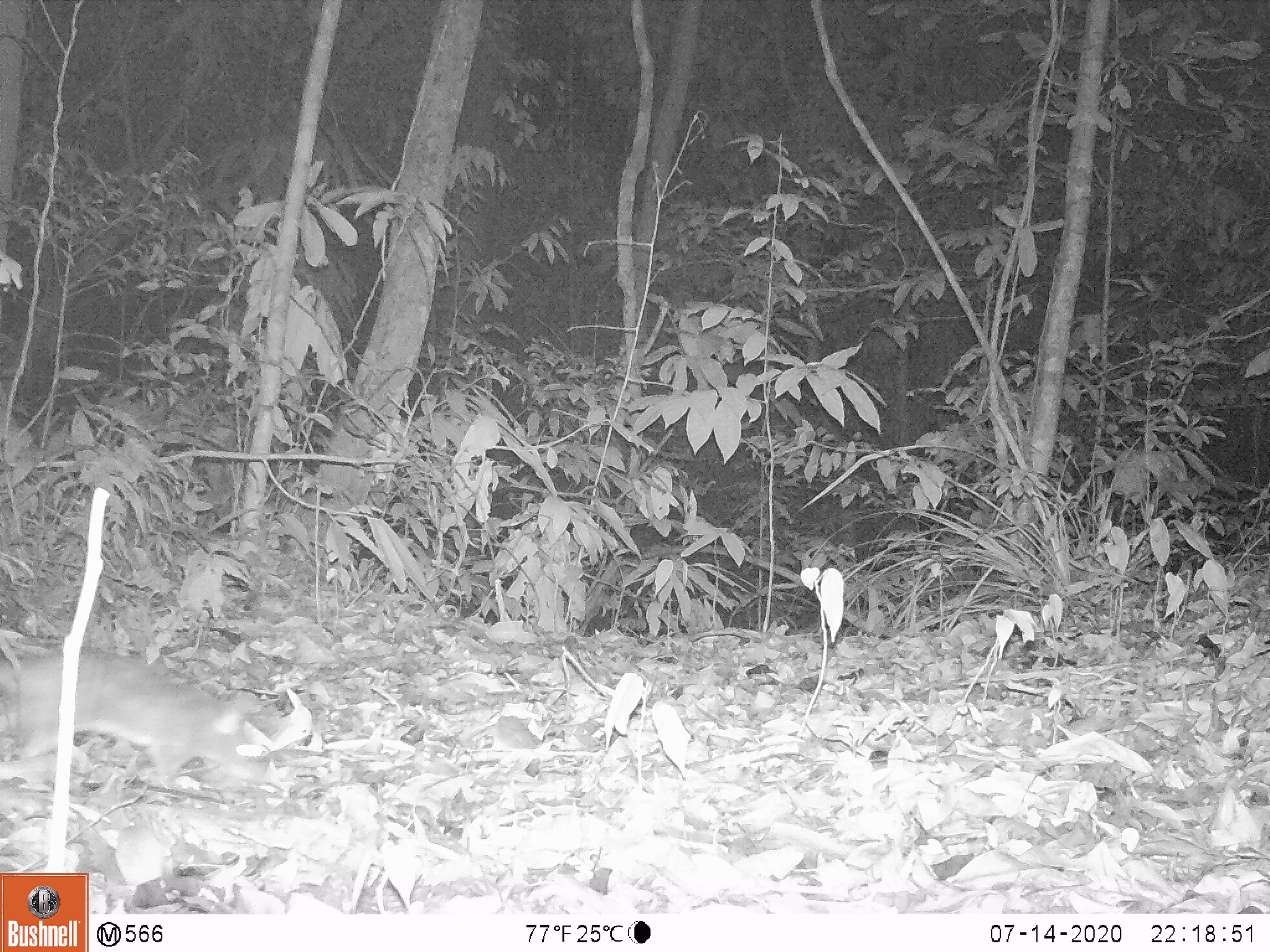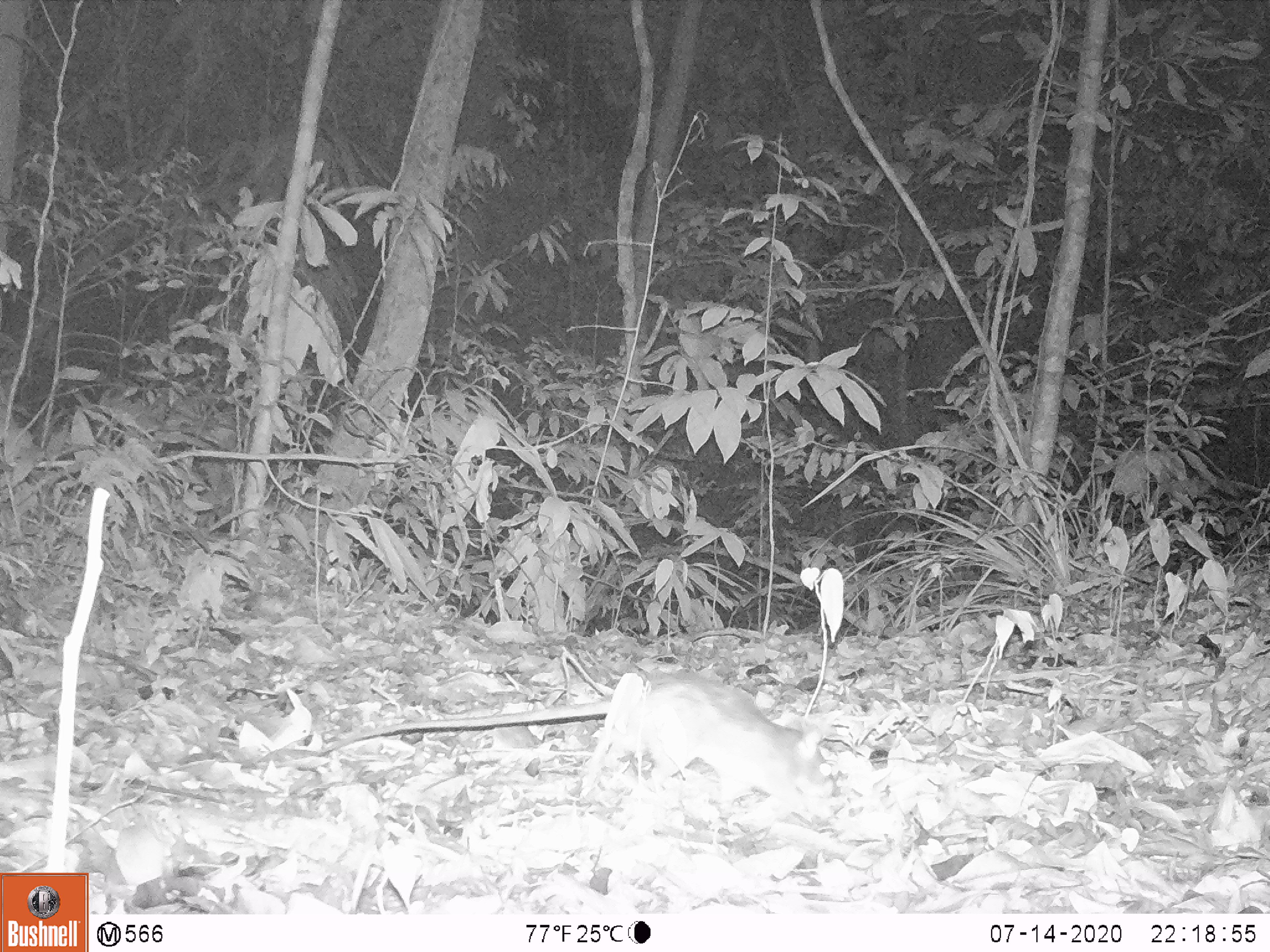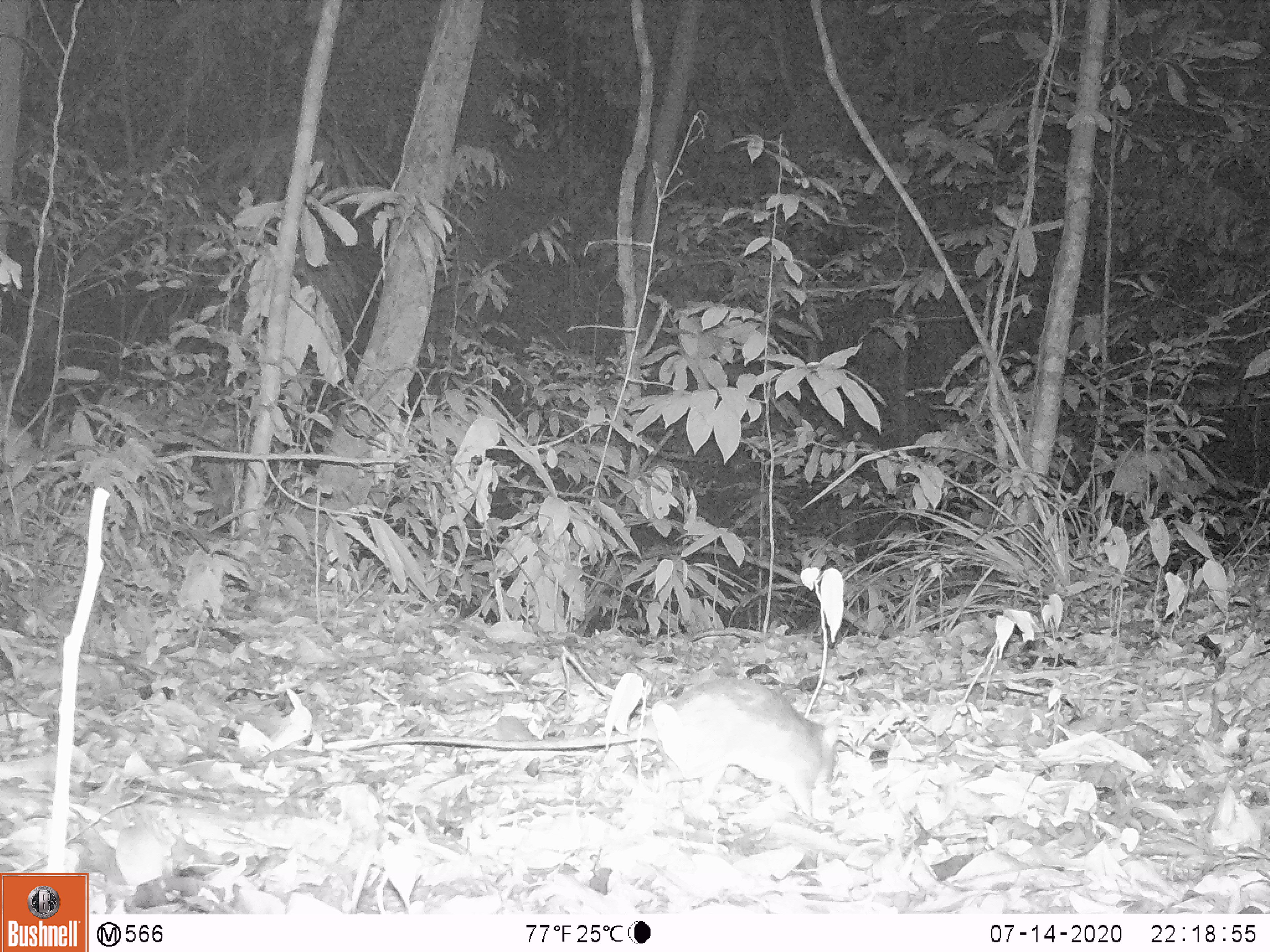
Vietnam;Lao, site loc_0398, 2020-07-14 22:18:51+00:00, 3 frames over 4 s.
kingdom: Animalia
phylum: Chordata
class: Mammalia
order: Rodentia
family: Muridae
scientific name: Muridae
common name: old-world mice and rats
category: unidentified murid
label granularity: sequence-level